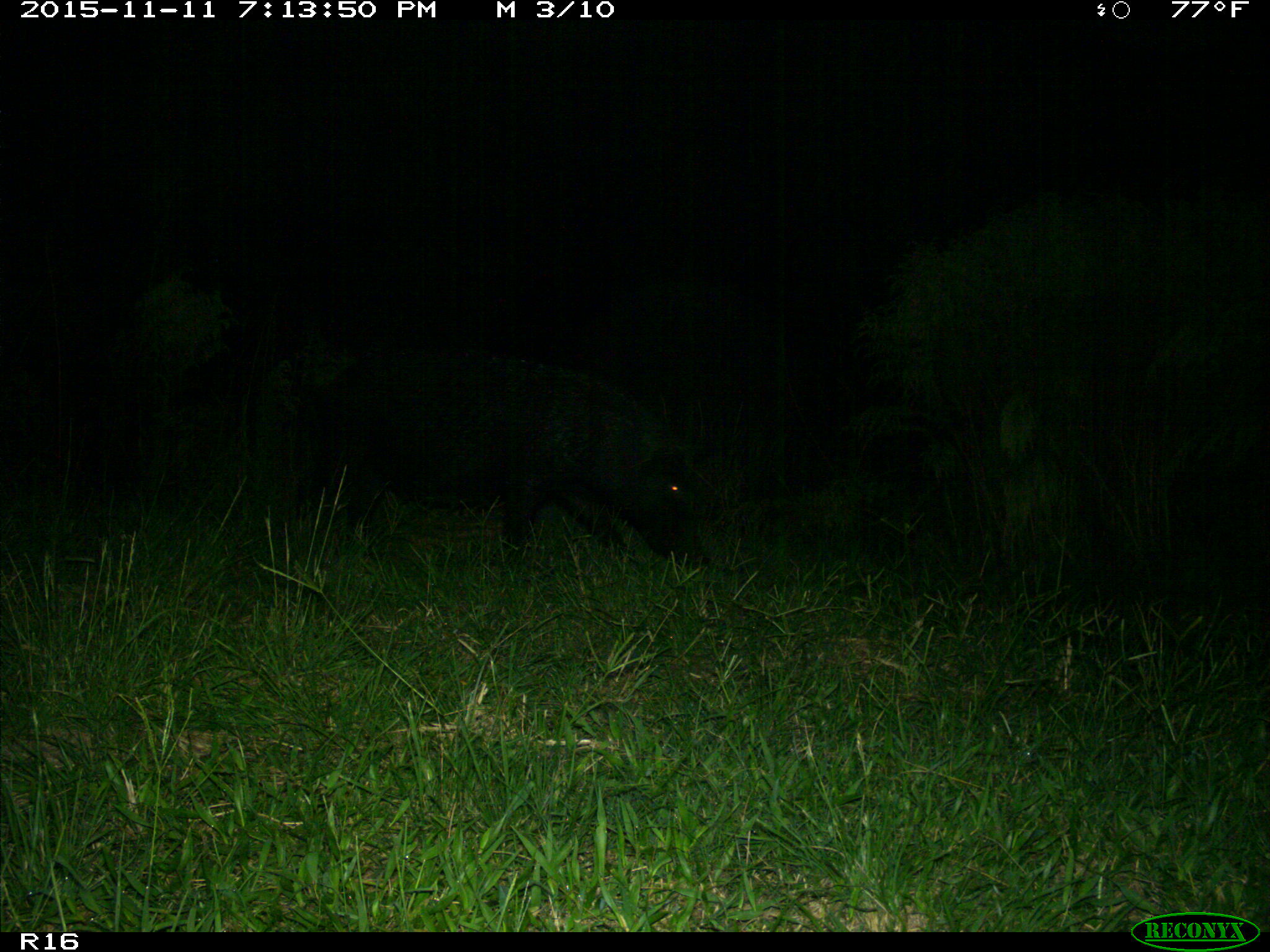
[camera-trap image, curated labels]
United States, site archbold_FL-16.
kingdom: Animalia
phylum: Chordata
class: Mammalia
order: Artiodactyla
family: Suidae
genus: Sus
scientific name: Sus scrofa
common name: wild boar